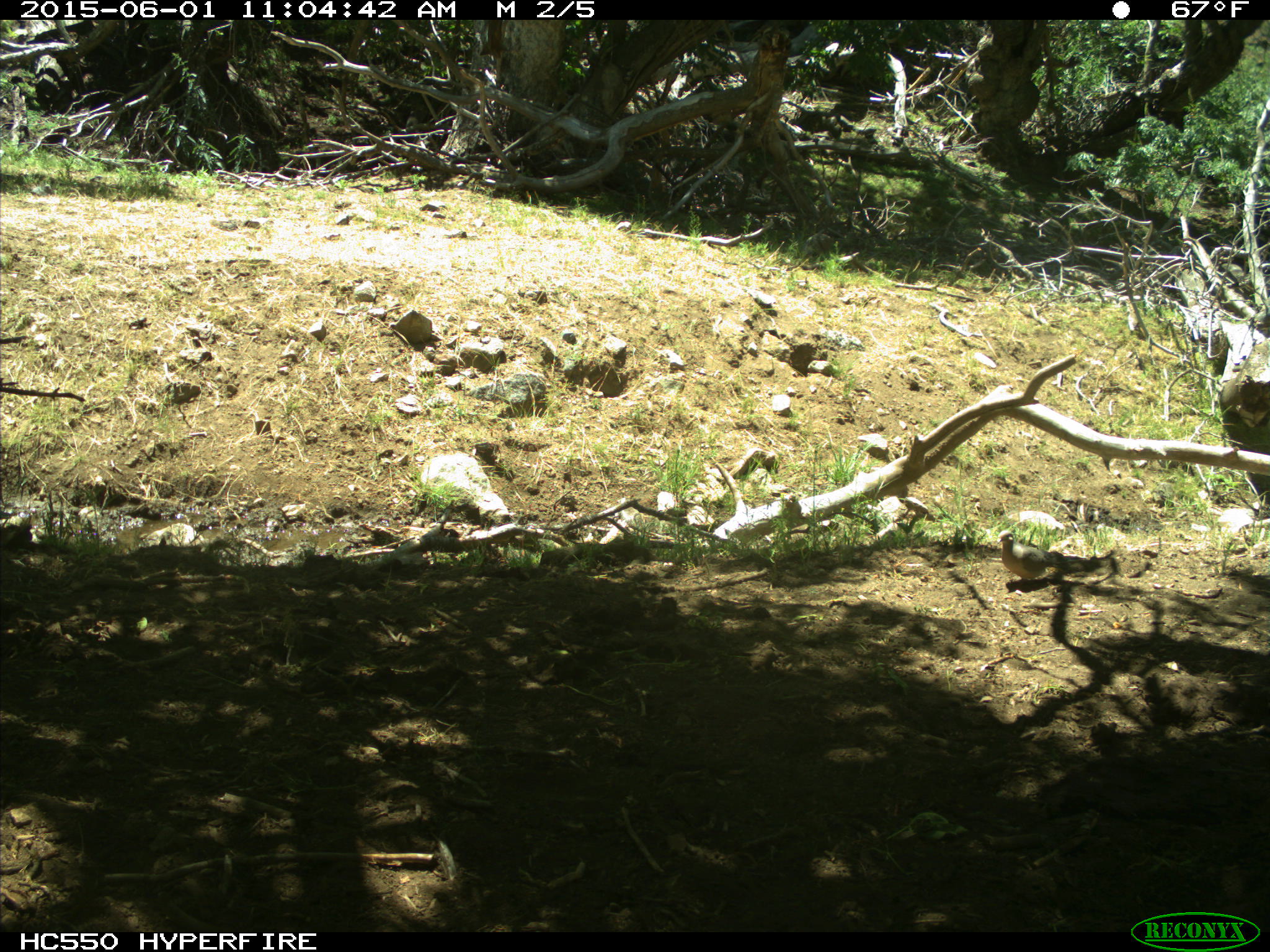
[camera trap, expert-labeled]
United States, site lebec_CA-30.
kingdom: Animalia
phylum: Chordata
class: Aves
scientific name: Aves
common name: birds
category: unidentified bird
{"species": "unidentified bird (birds) (Aves)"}